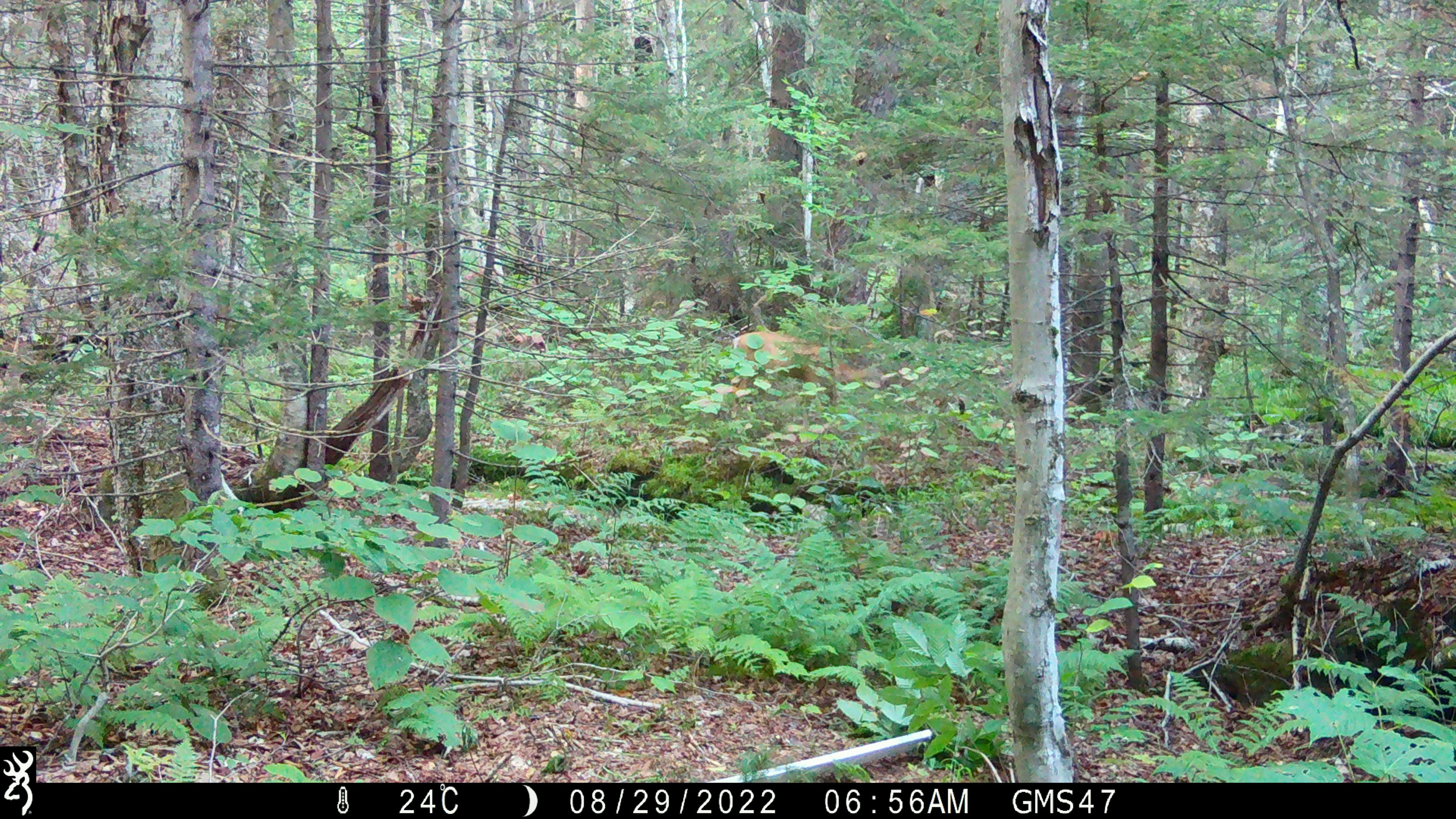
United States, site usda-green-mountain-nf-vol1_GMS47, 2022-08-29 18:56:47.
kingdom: Animalia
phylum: Chordata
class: Mammalia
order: Artiodactyla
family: Cervidae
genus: Odocoileus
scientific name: Odocoileus virginianus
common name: white-tailed deer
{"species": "white-tailed deer (Odocoileus virginianus)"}